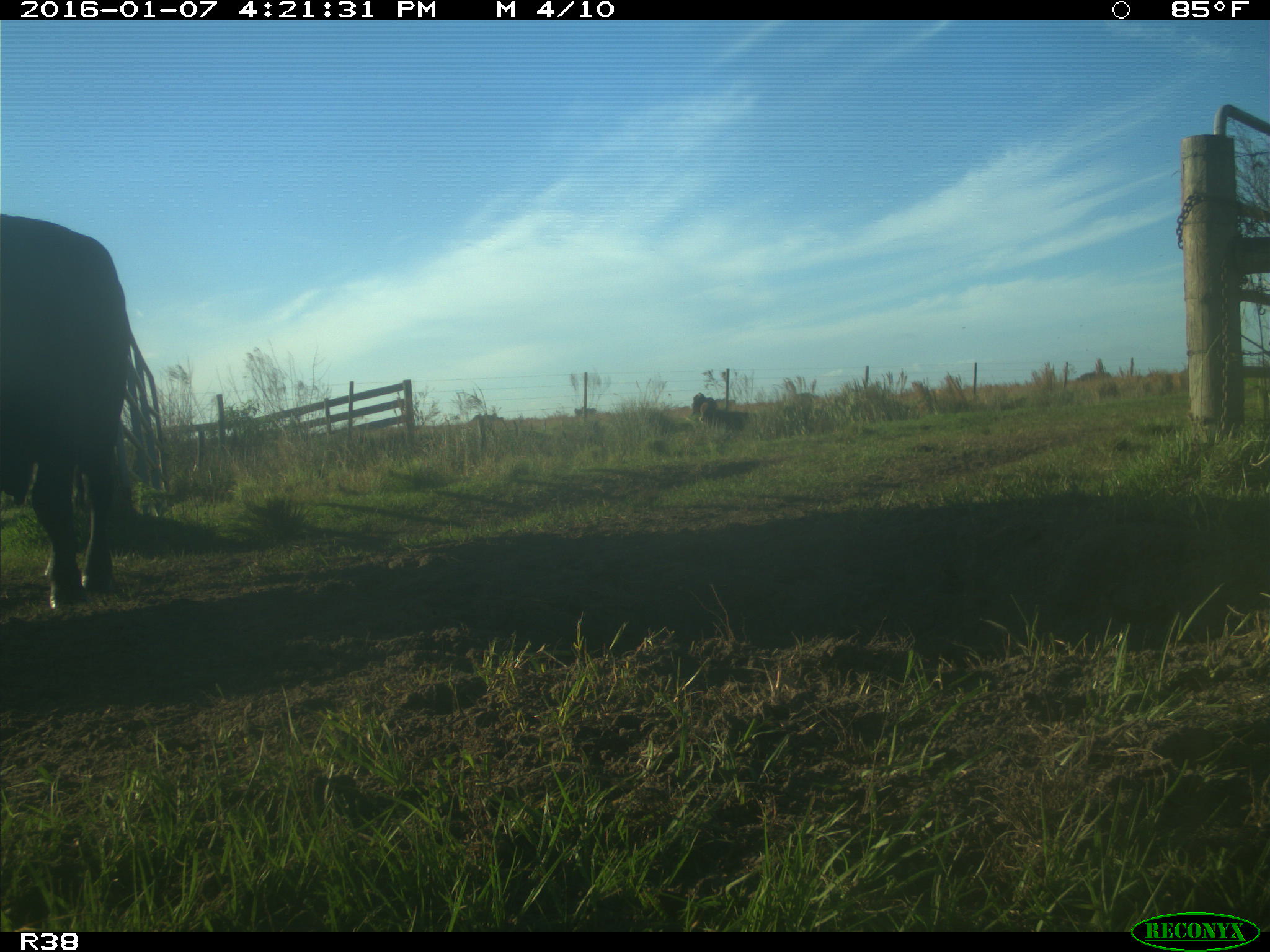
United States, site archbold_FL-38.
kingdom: Animalia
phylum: Chordata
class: Mammalia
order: Artiodactyla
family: Bovidae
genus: Bos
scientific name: Bos taurus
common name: domestic cow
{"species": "Bos taurus (domestic cow)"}